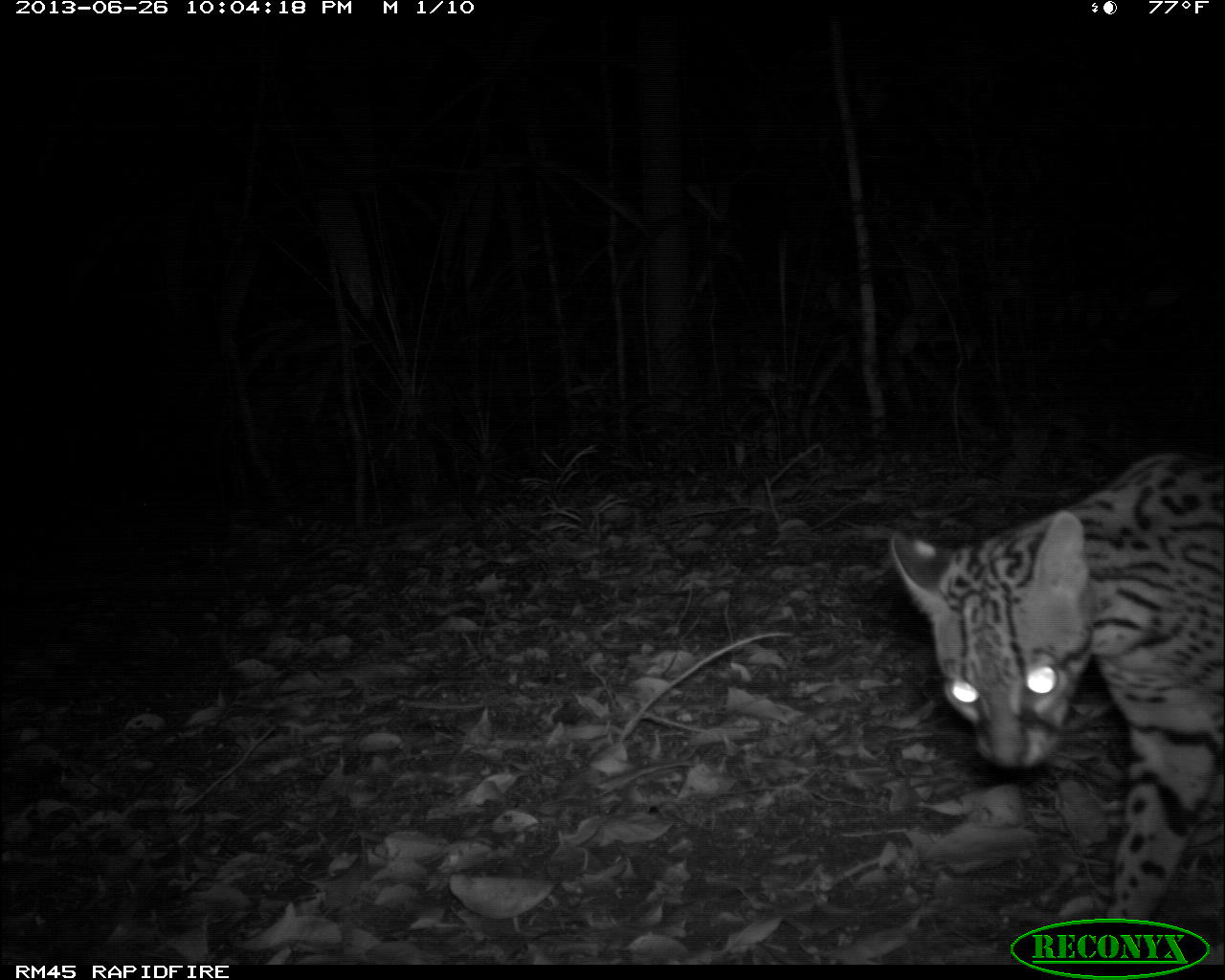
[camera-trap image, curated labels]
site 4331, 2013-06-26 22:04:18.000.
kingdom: Animalia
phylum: Chordata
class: Mammalia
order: Carnivora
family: Felidae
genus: Leopardus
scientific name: Leopardus pardalis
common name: ocelot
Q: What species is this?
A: Leopardus pardalis (ocelot).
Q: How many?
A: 1.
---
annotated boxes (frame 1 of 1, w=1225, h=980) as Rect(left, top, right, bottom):
leopardus pardalis: Rect(887, 449, 1225, 919)